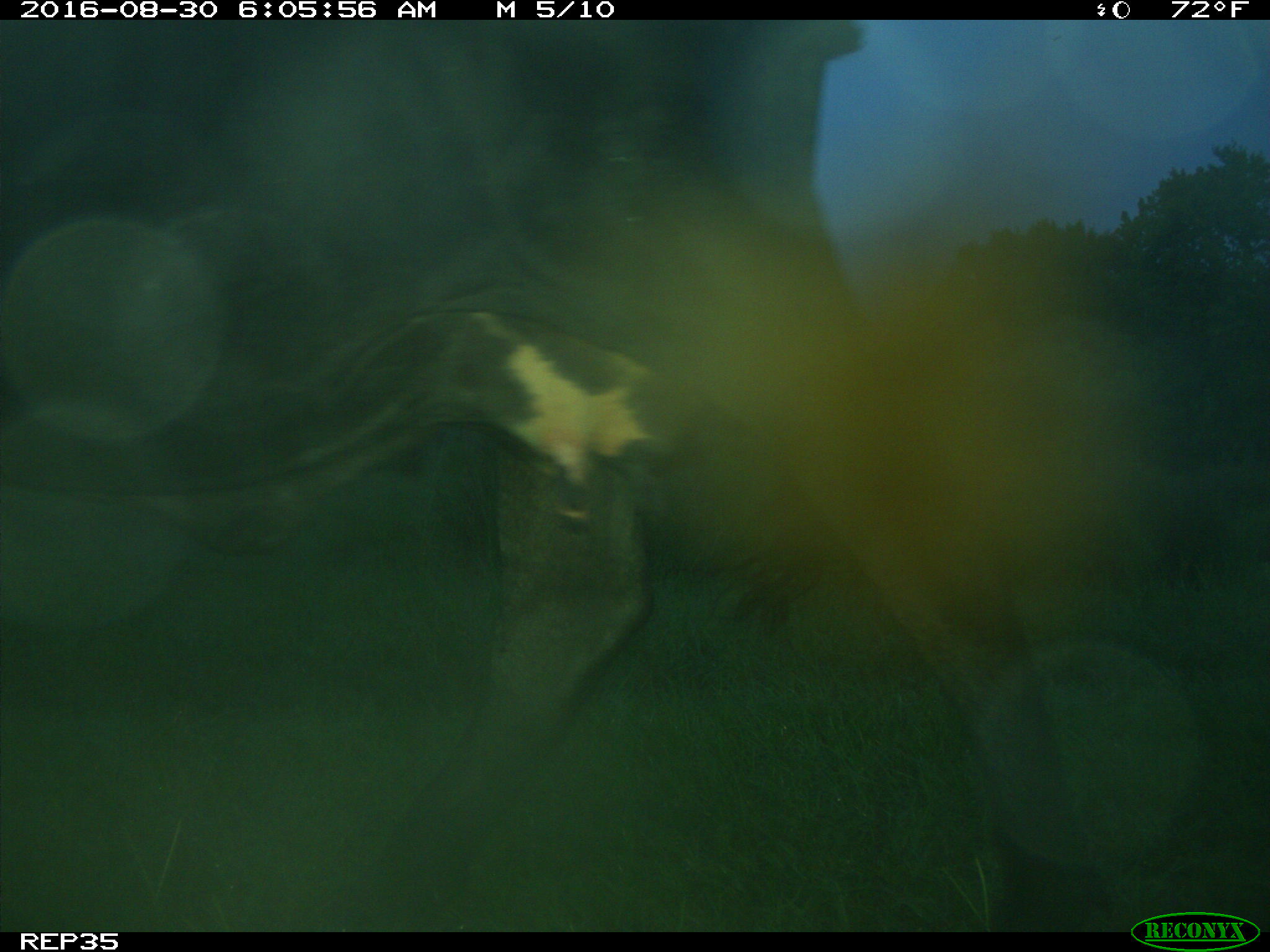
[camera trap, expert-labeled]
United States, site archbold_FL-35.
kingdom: Animalia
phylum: Chordata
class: Mammalia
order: Artiodactyla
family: Bovidae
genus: Bos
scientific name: Bos taurus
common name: domestic cow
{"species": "Bos taurus (domestic cow)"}